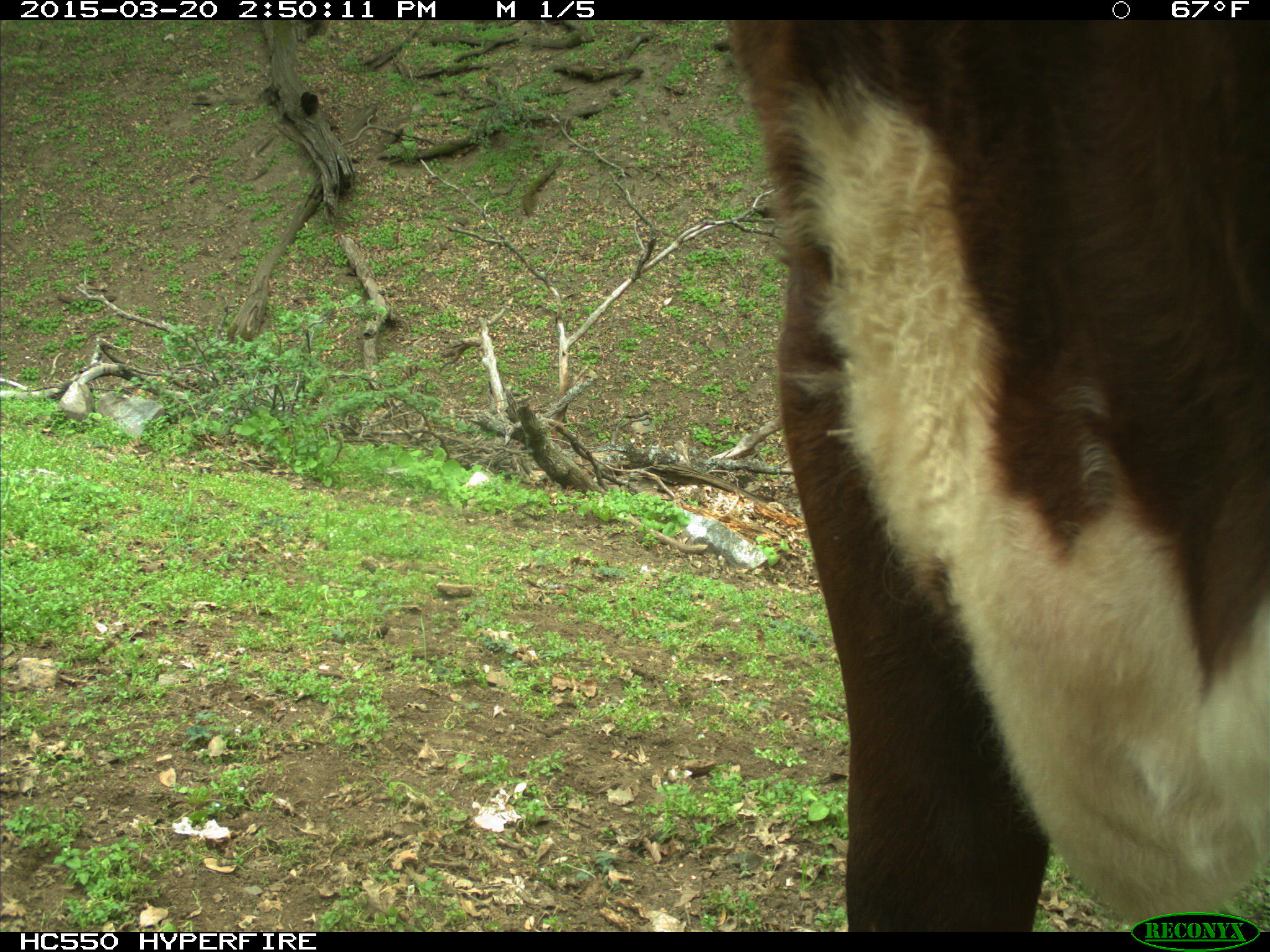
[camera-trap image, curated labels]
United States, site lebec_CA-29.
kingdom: Animalia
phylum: Chordata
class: Mammalia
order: Artiodactyla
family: Bovidae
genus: Bos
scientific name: Bos taurus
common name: domestic cow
Bos taurus (domestic cow).